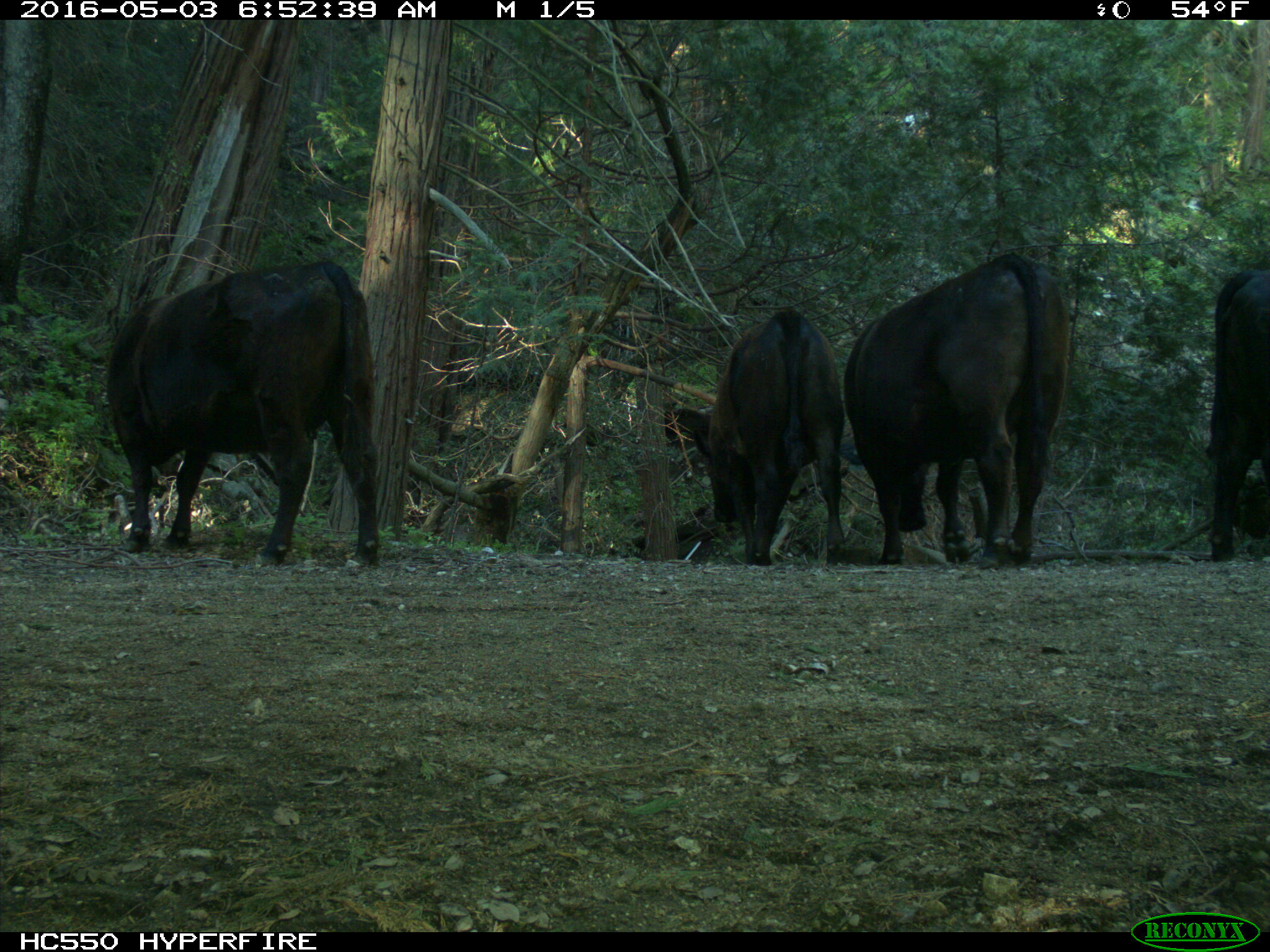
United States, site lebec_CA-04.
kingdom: Animalia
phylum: Chordata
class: Mammalia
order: Artiodactyla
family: Bovidae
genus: Bos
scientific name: Bos taurus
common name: domestic cow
Bos taurus (domestic cow).